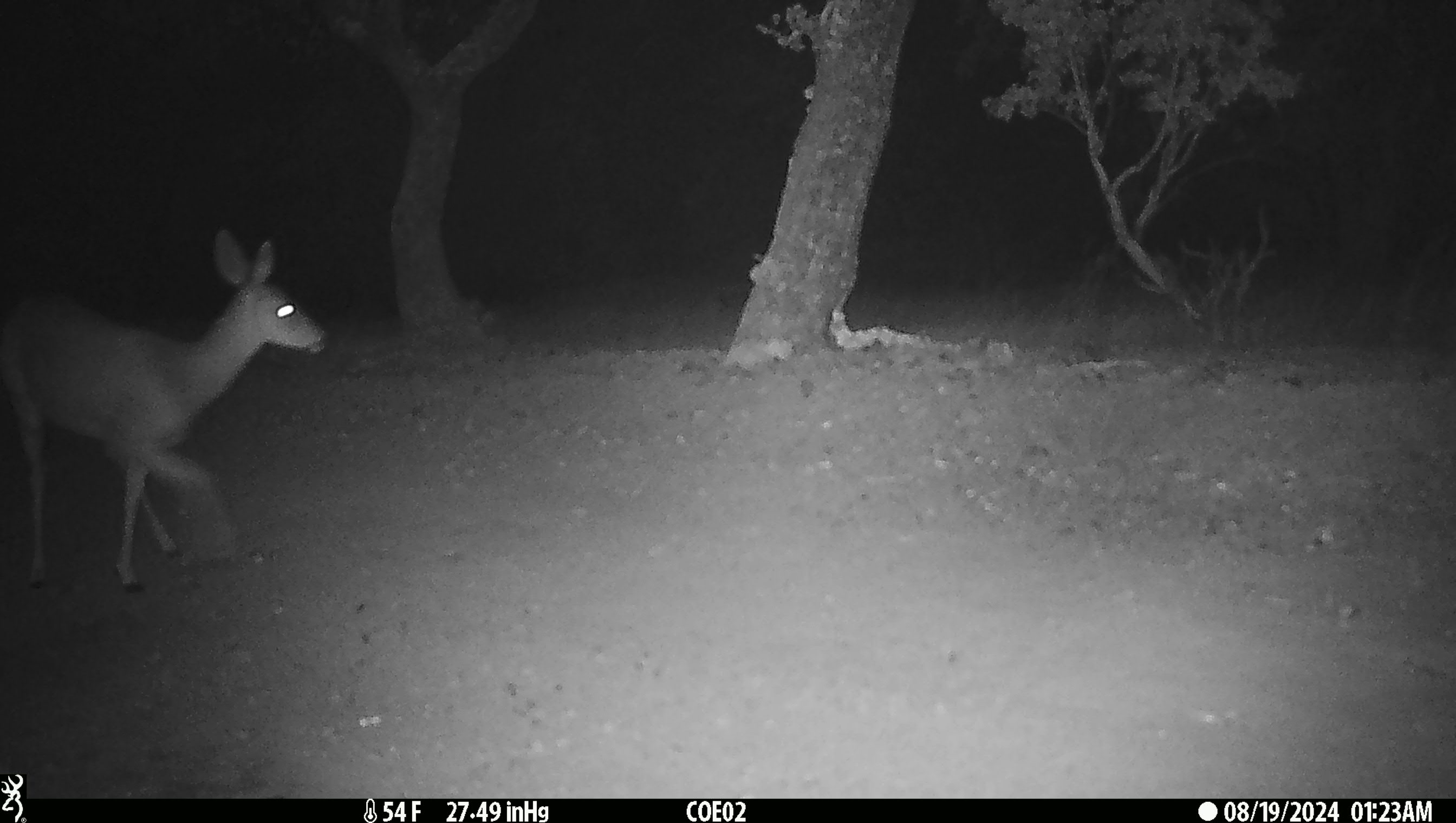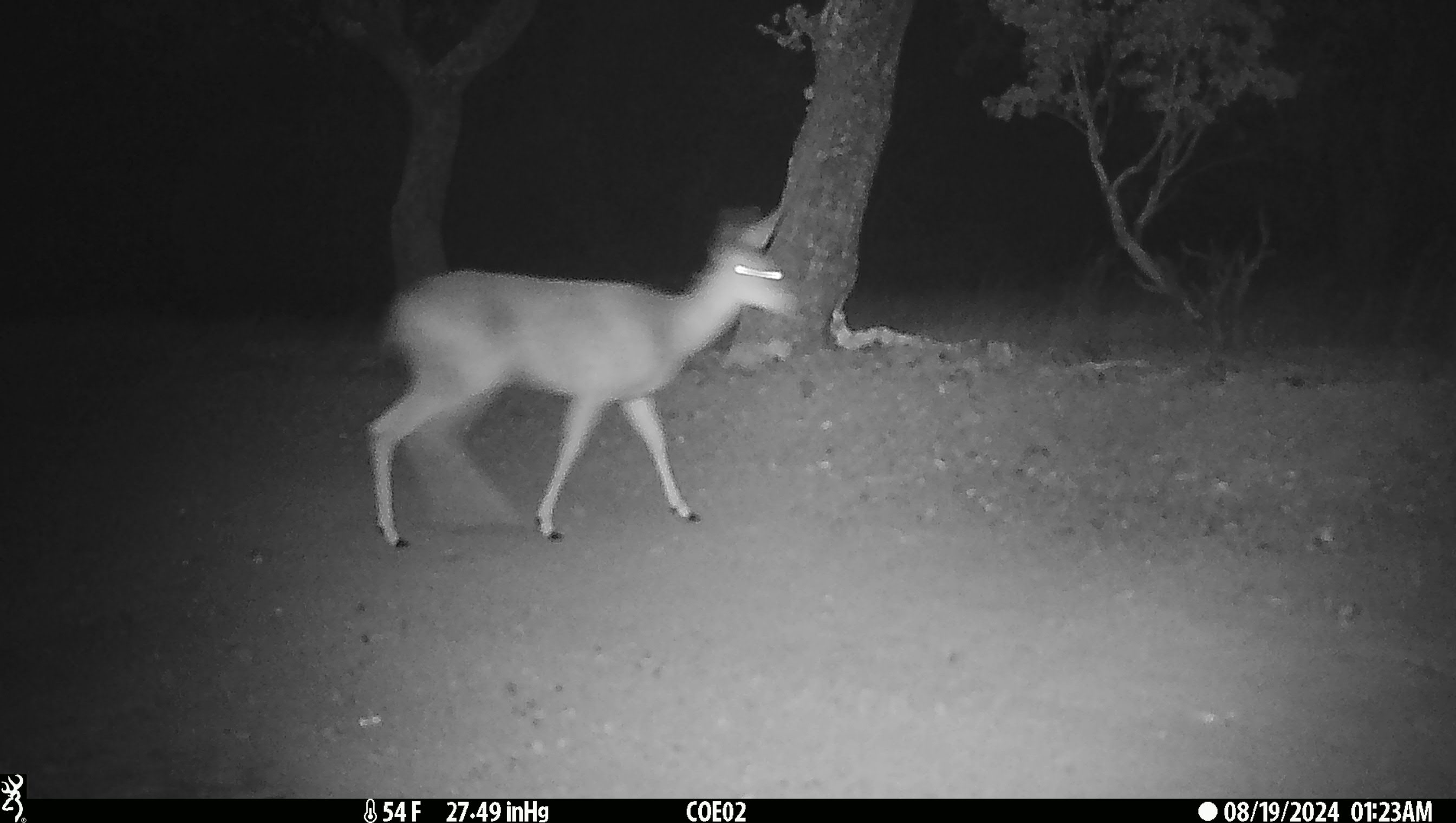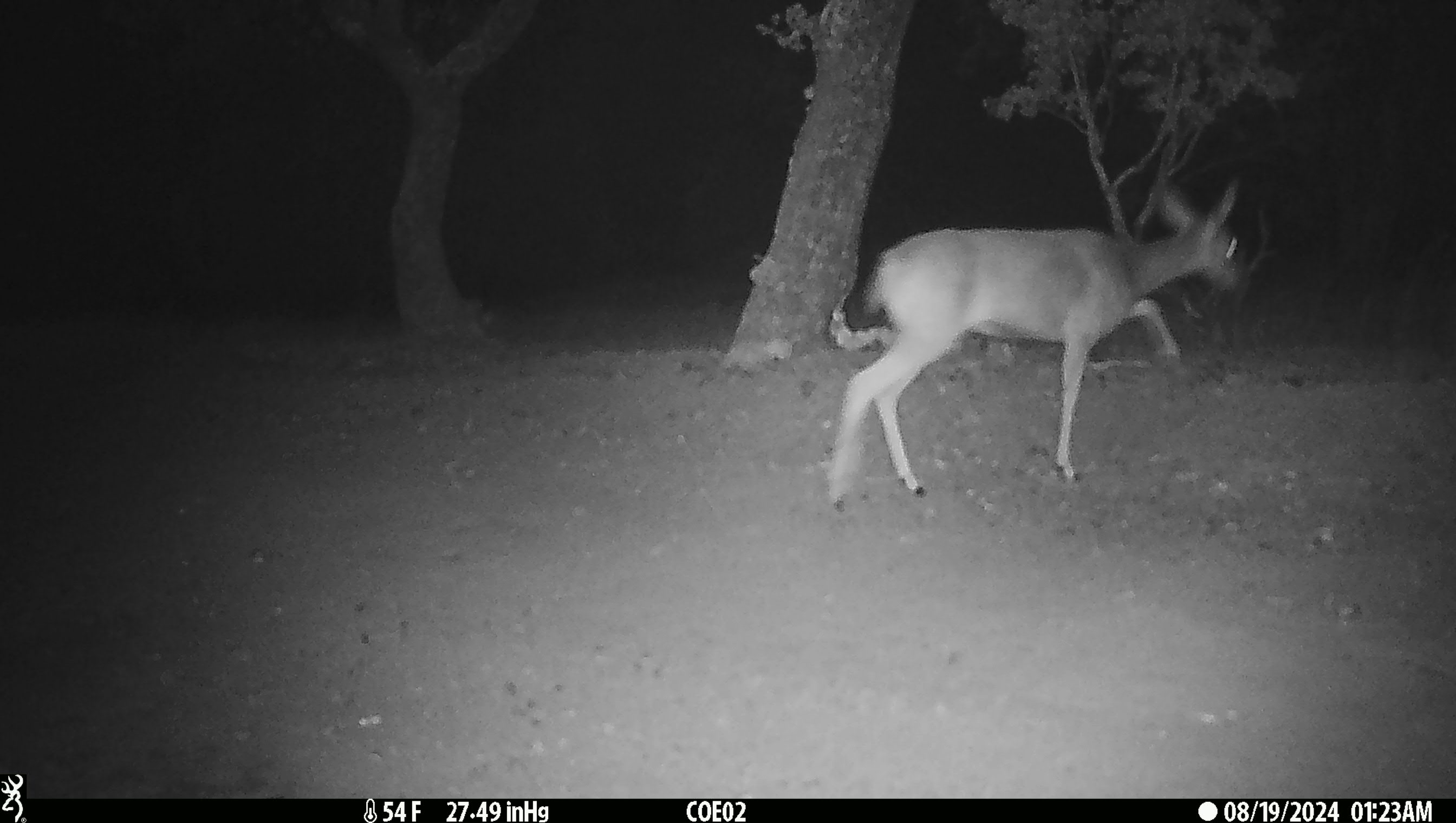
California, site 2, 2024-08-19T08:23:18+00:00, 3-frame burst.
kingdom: Animalia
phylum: Chordata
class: Mammalia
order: Artiodactyla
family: Cervidae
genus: Odocoileus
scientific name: Odocoileus hemionus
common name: mule deer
Mule deer (Odocoileus hemionus).